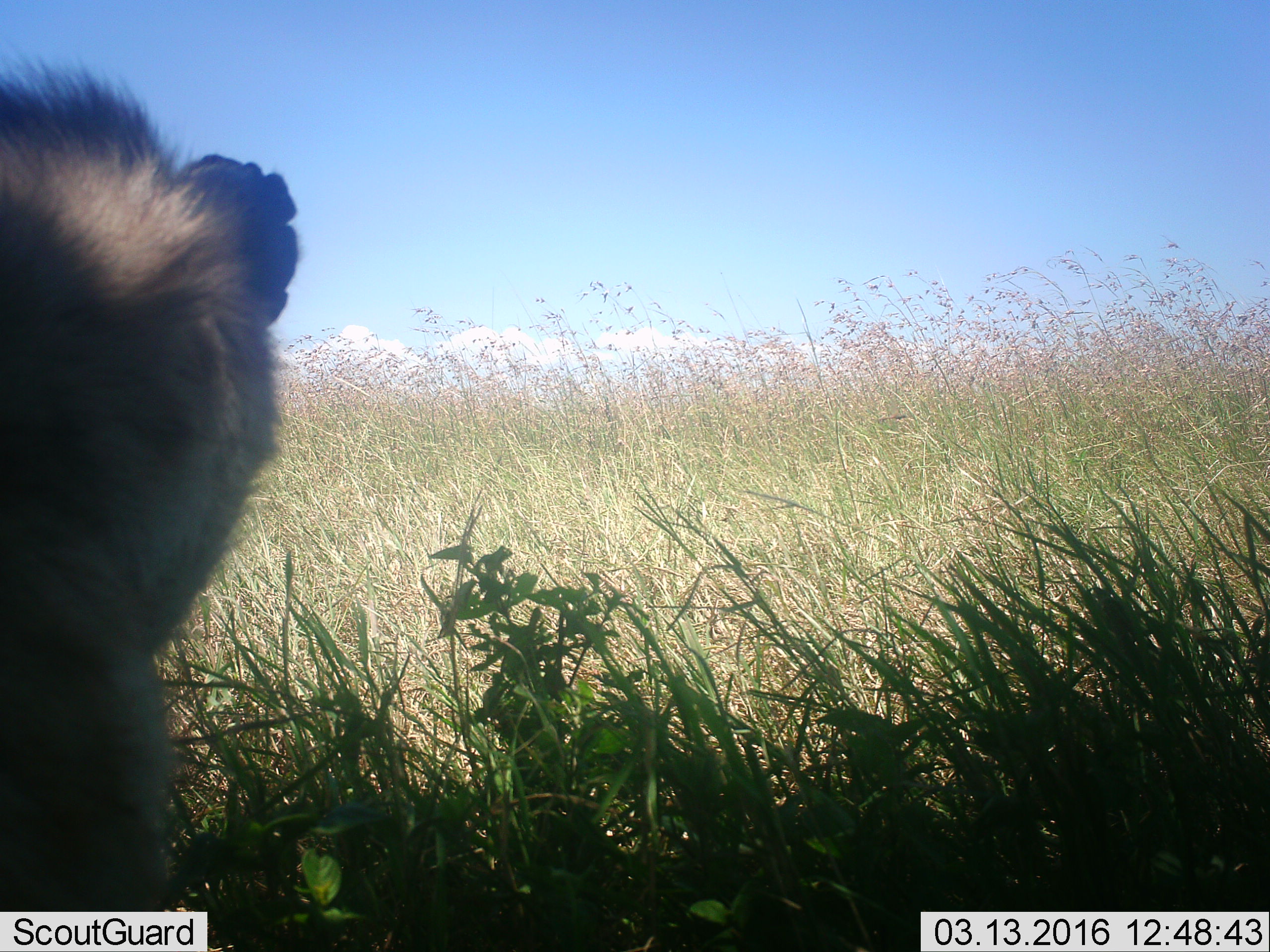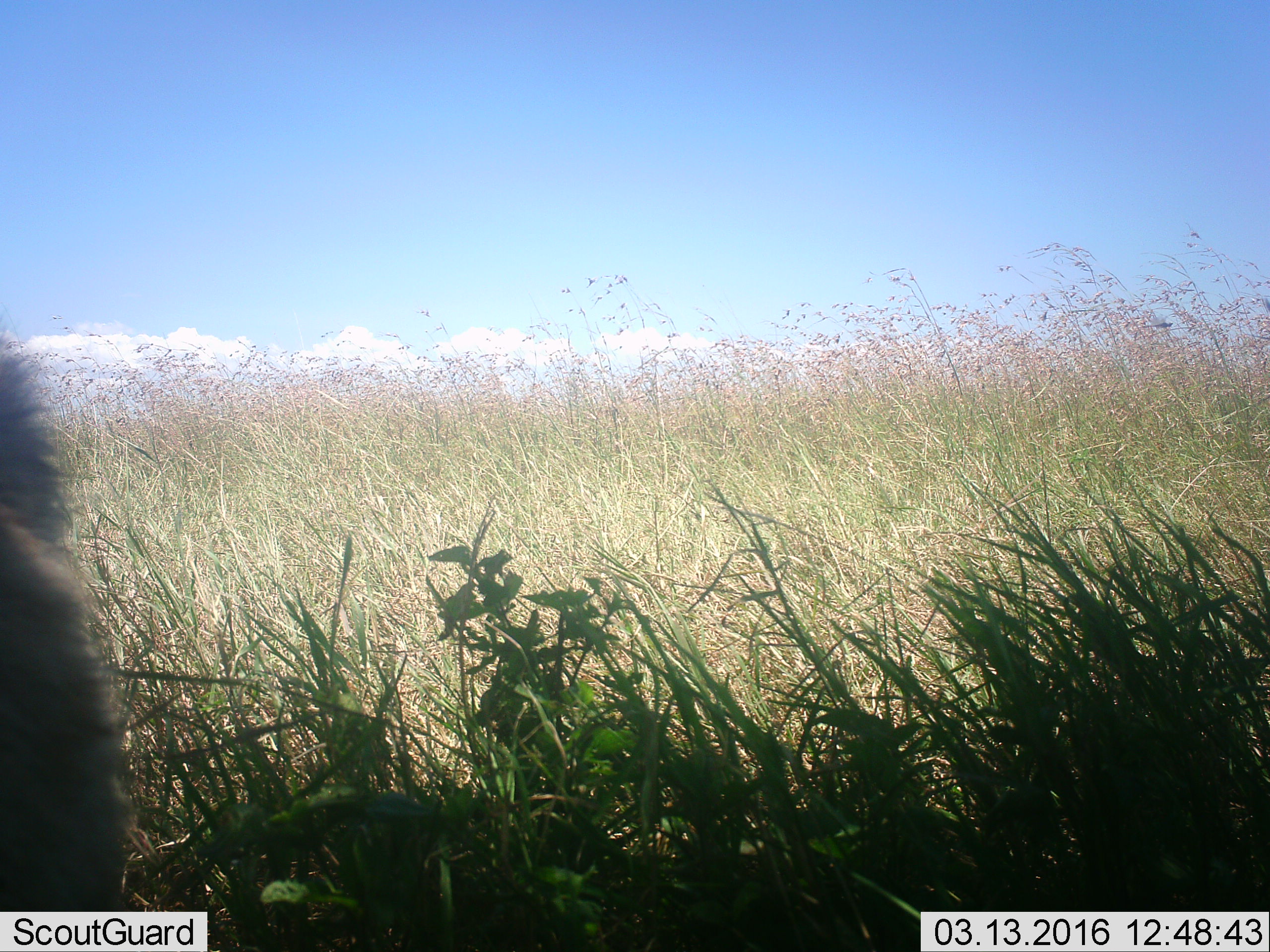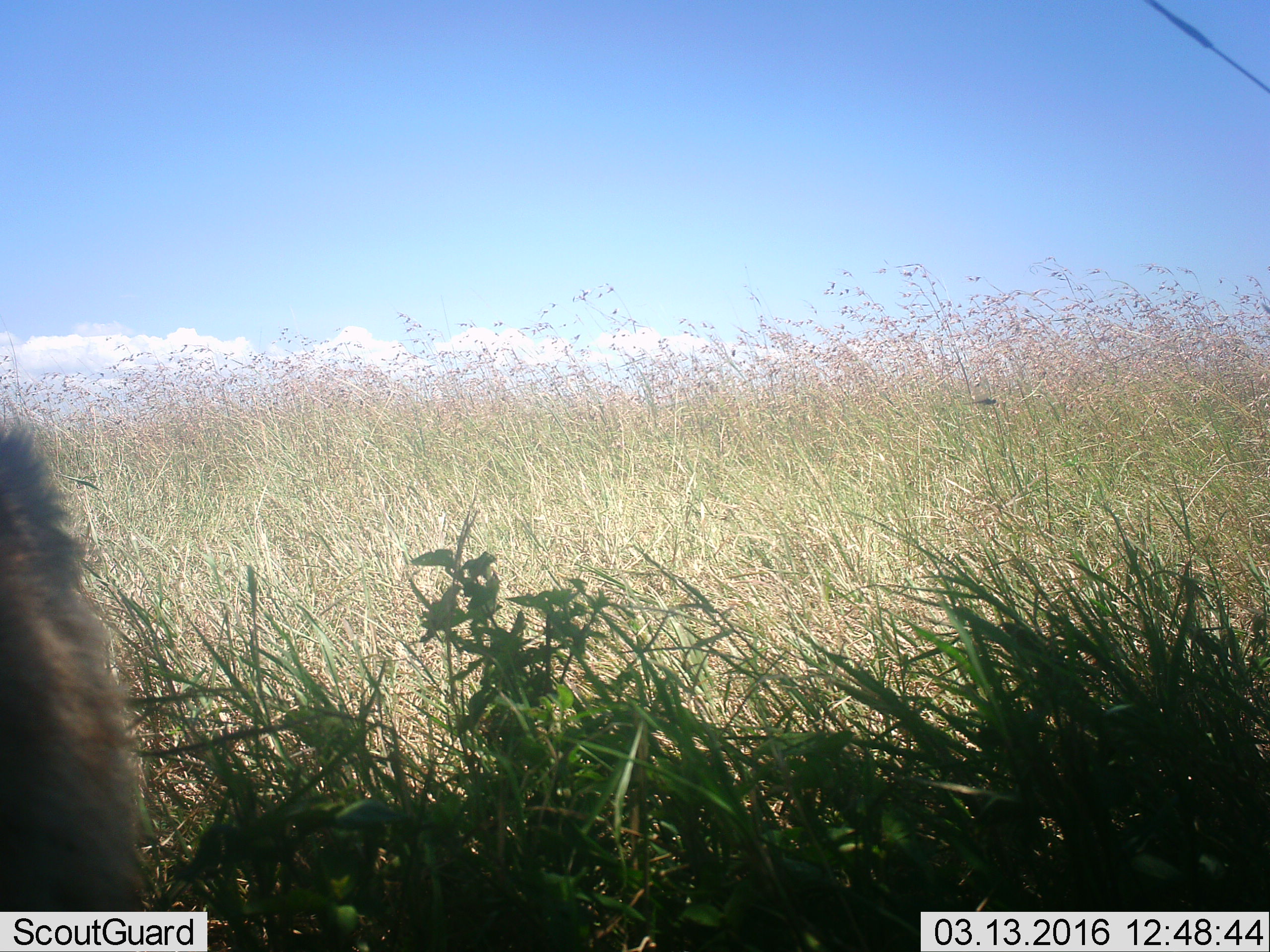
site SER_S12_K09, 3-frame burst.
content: unidentified animal